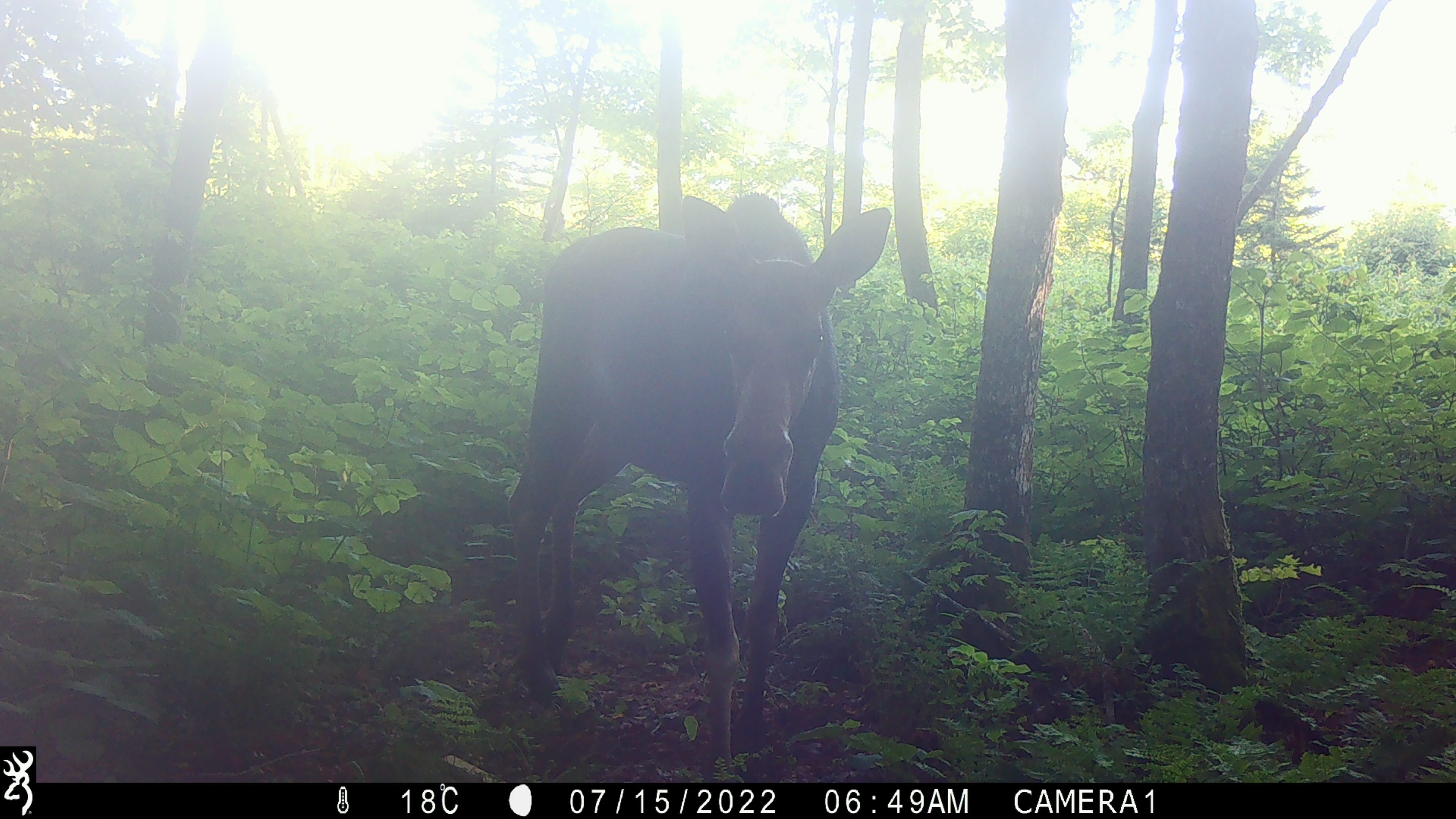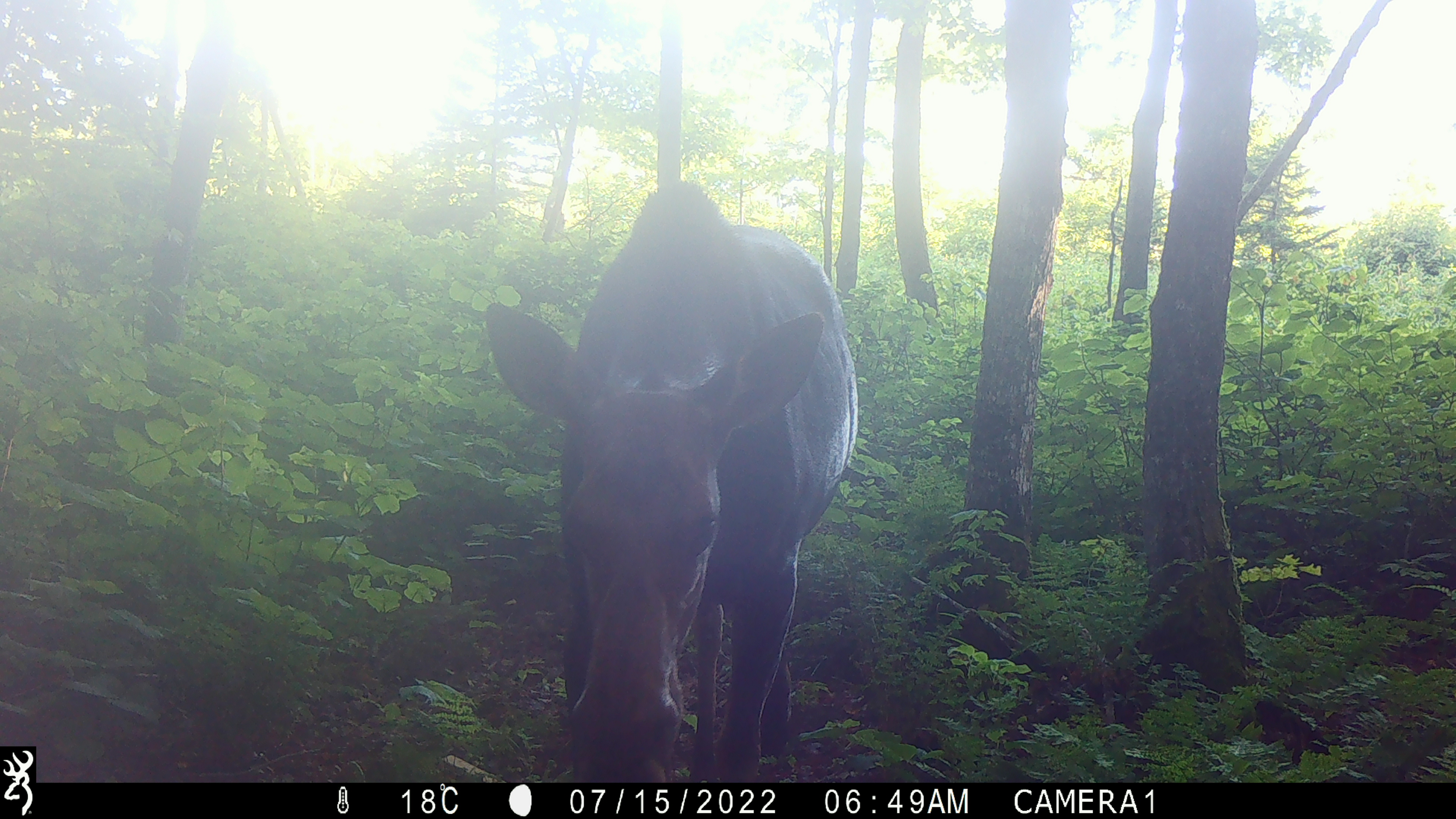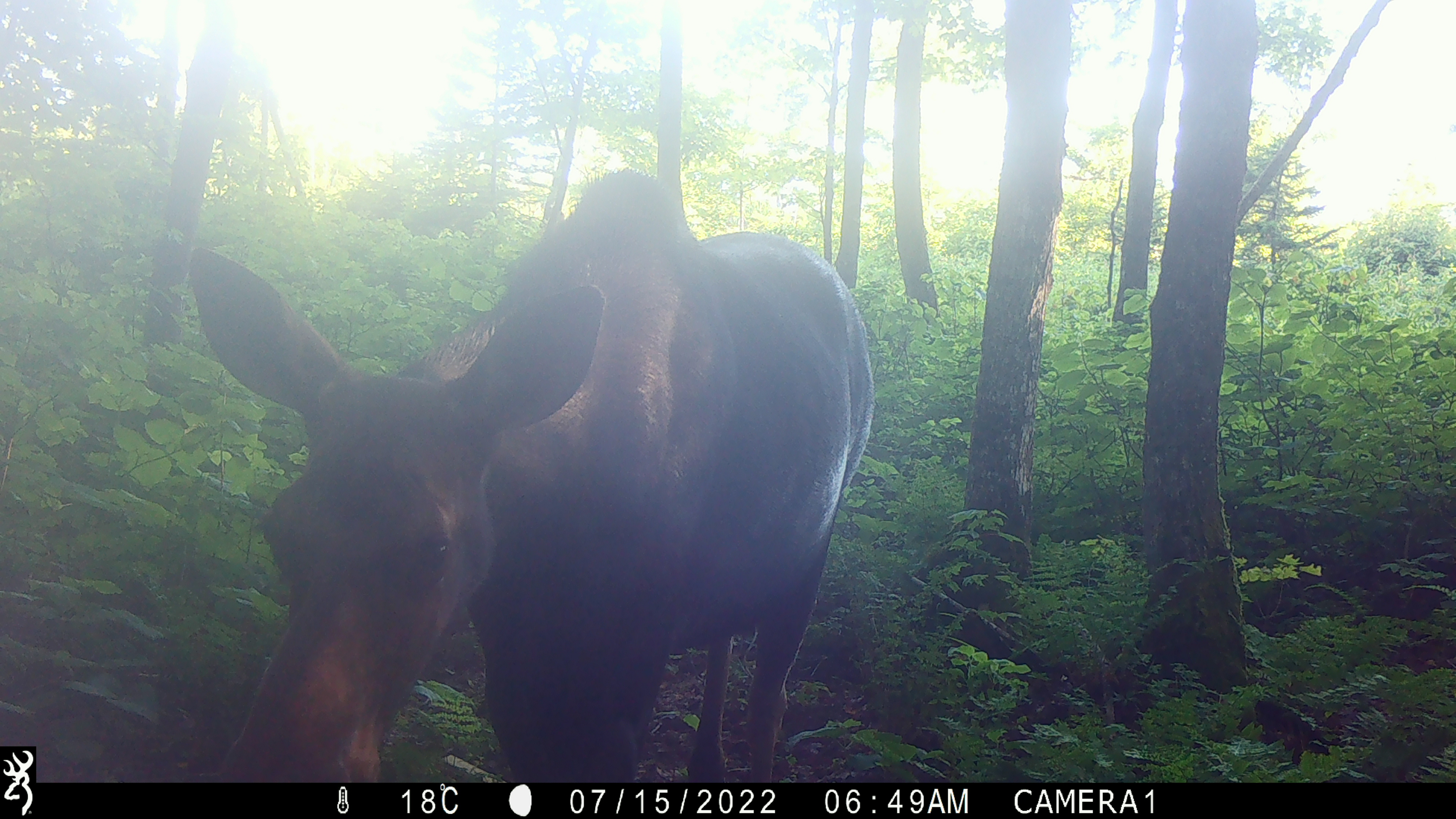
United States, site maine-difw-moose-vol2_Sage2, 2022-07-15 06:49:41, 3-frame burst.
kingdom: Animalia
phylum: Chordata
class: Mammalia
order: Artiodactyla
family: Cervidae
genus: Alces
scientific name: Alces alces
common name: moose